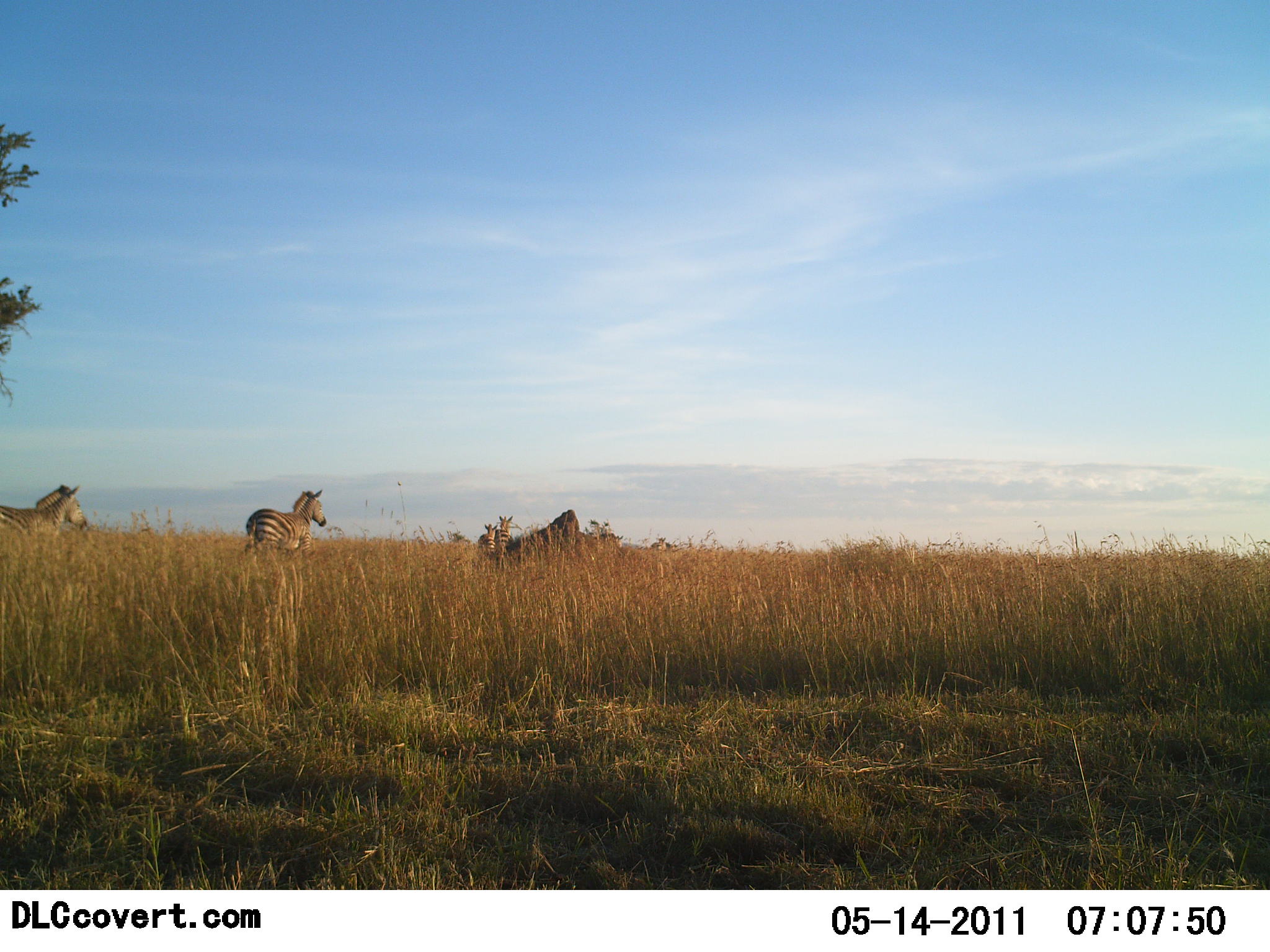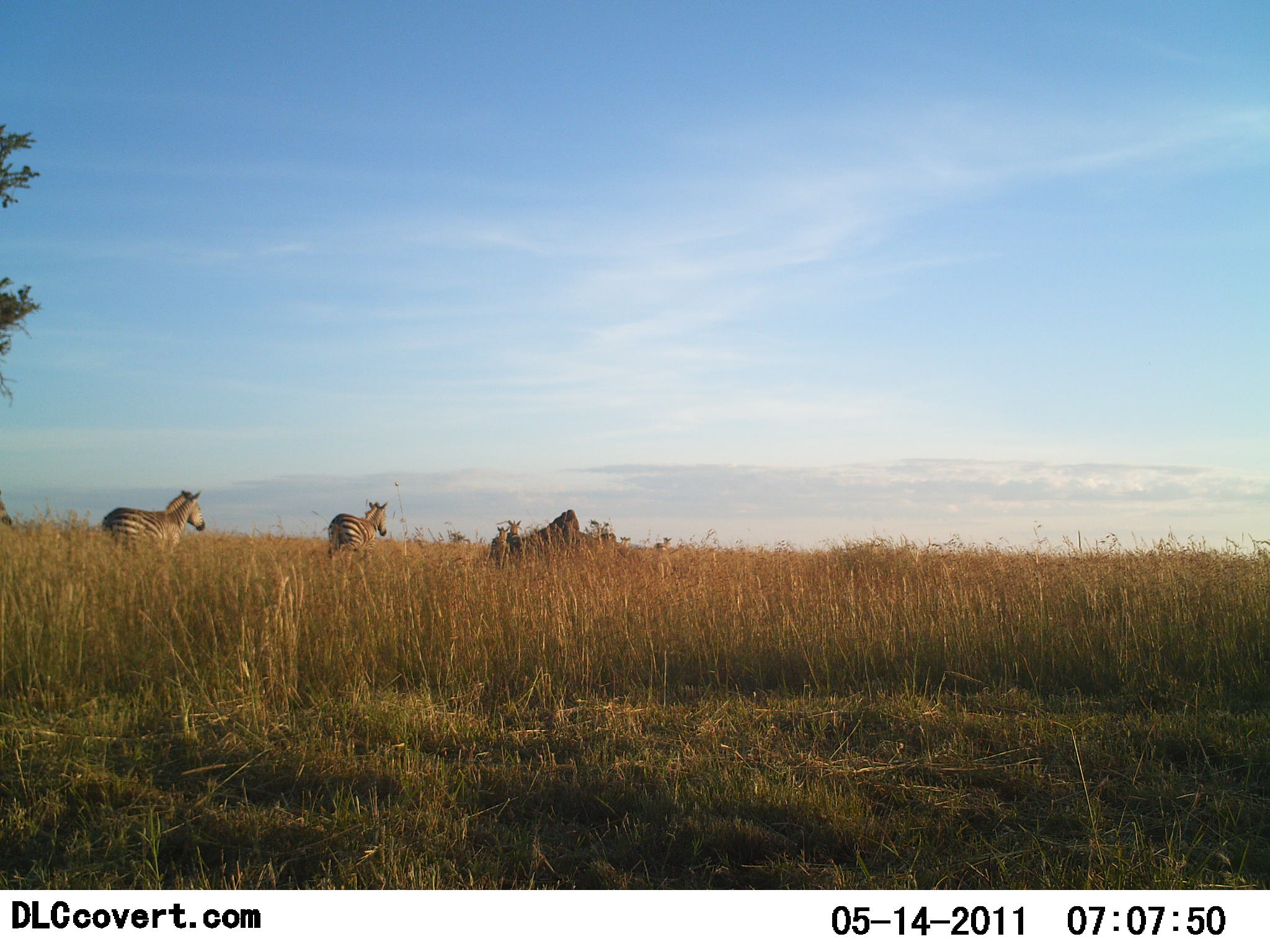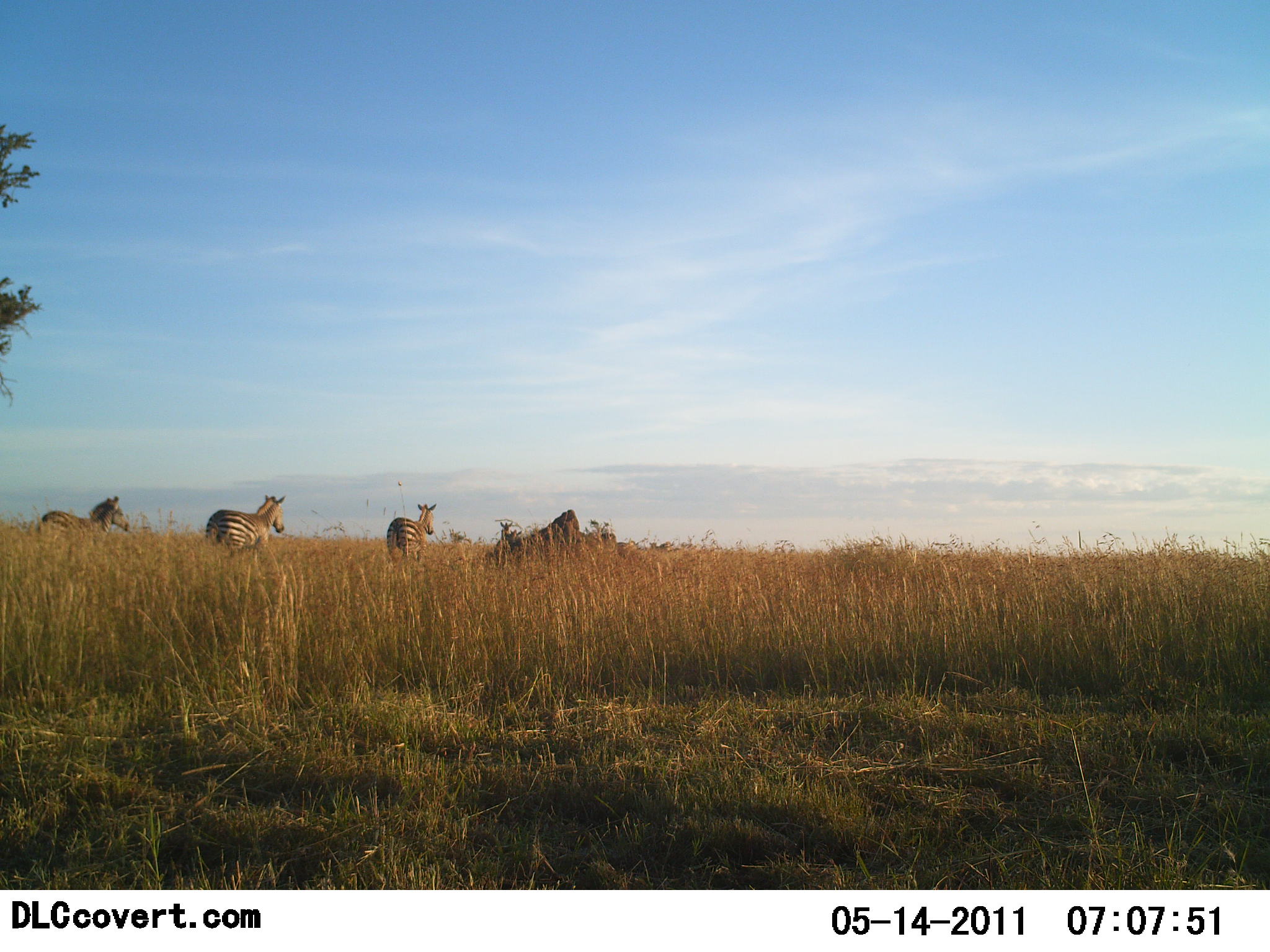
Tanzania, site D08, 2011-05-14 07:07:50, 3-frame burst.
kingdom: Animalia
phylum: Chordata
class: Mammalia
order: Perissodactyla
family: Equidae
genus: Equus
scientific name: Equus quagga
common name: plains zebra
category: zebra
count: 5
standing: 8%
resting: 0%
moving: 92%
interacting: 0%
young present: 0%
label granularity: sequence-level